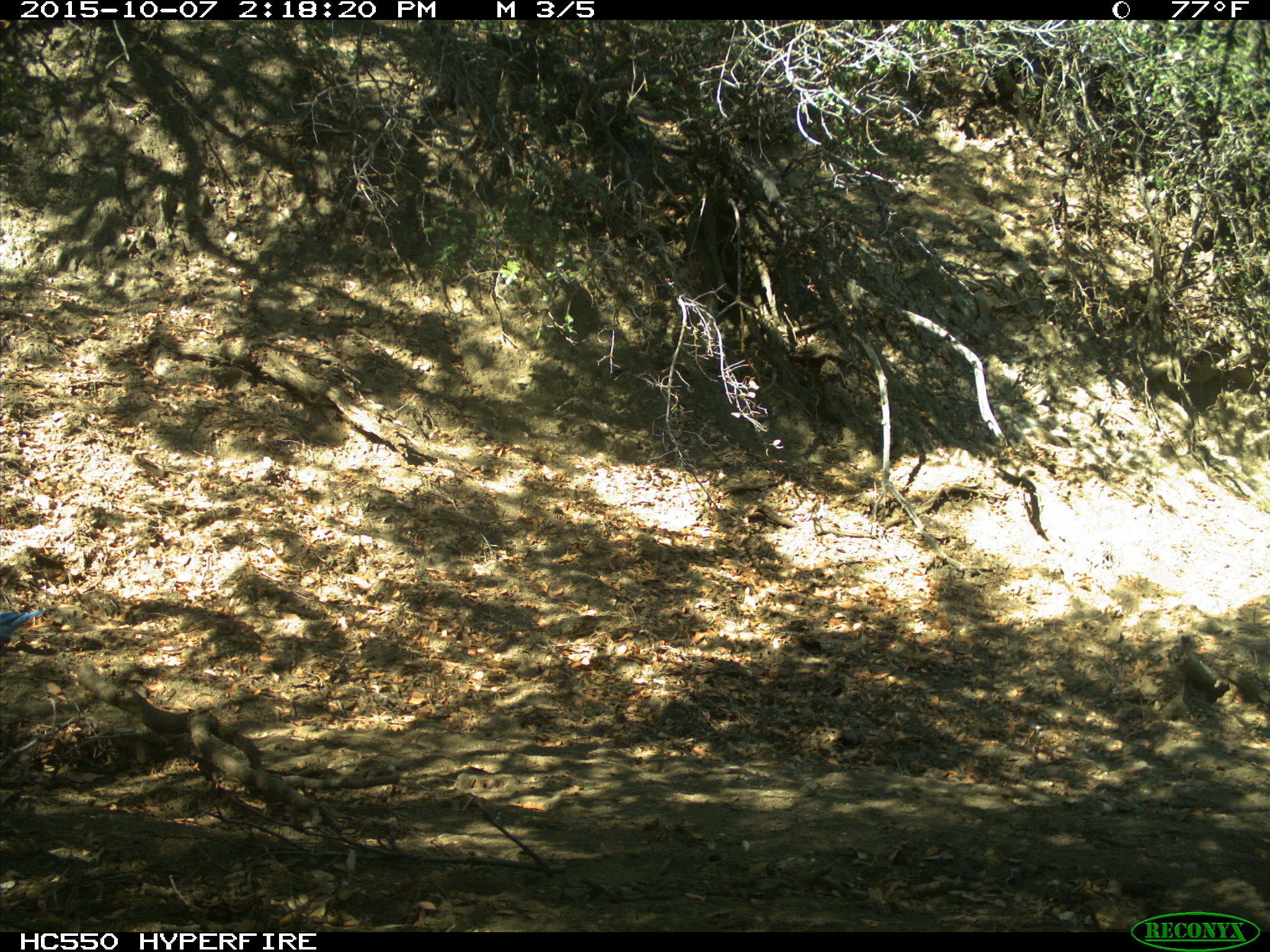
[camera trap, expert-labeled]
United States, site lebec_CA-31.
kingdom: Animalia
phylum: Chordata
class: Aves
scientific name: Aves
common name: birds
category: unidentified bird